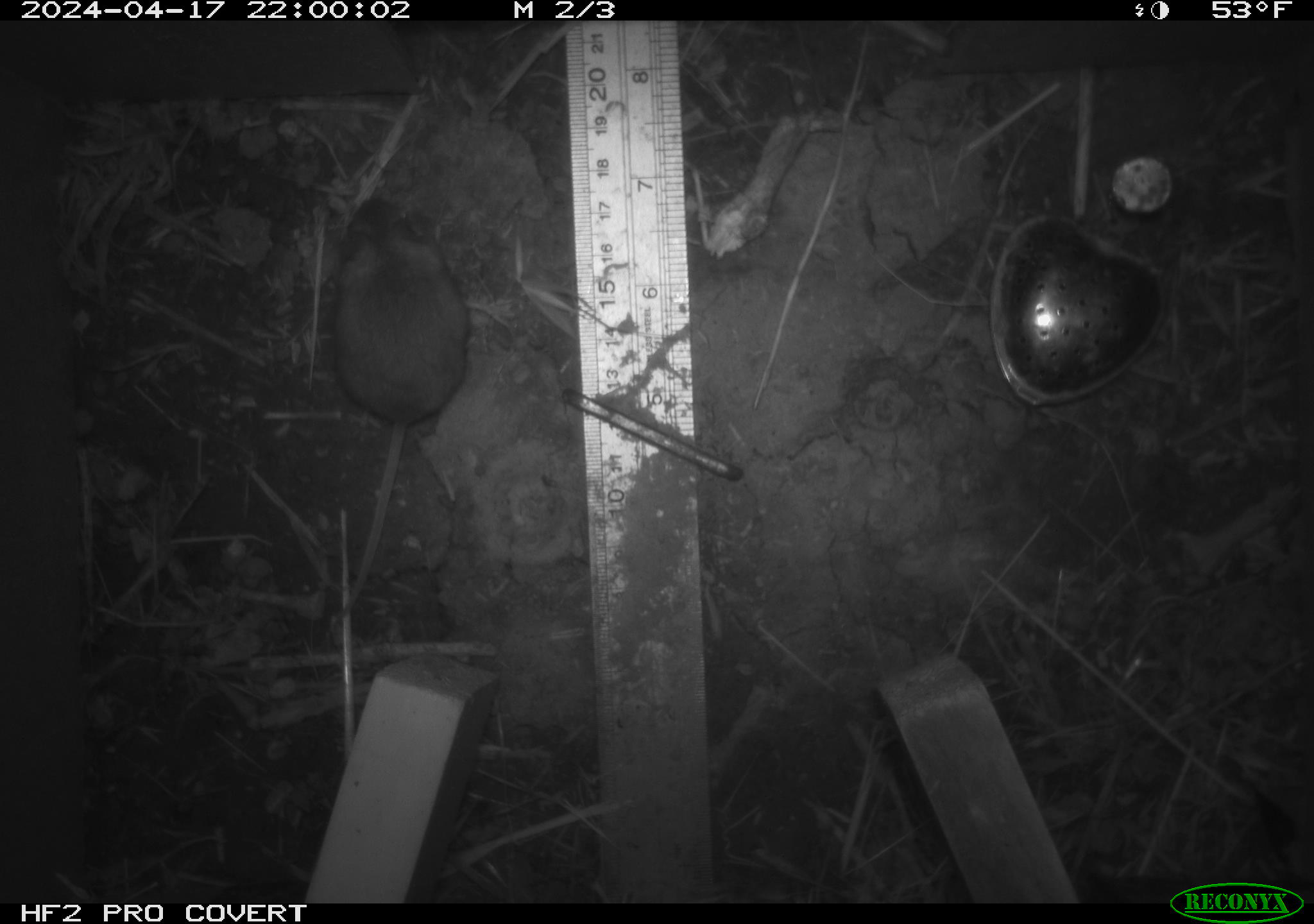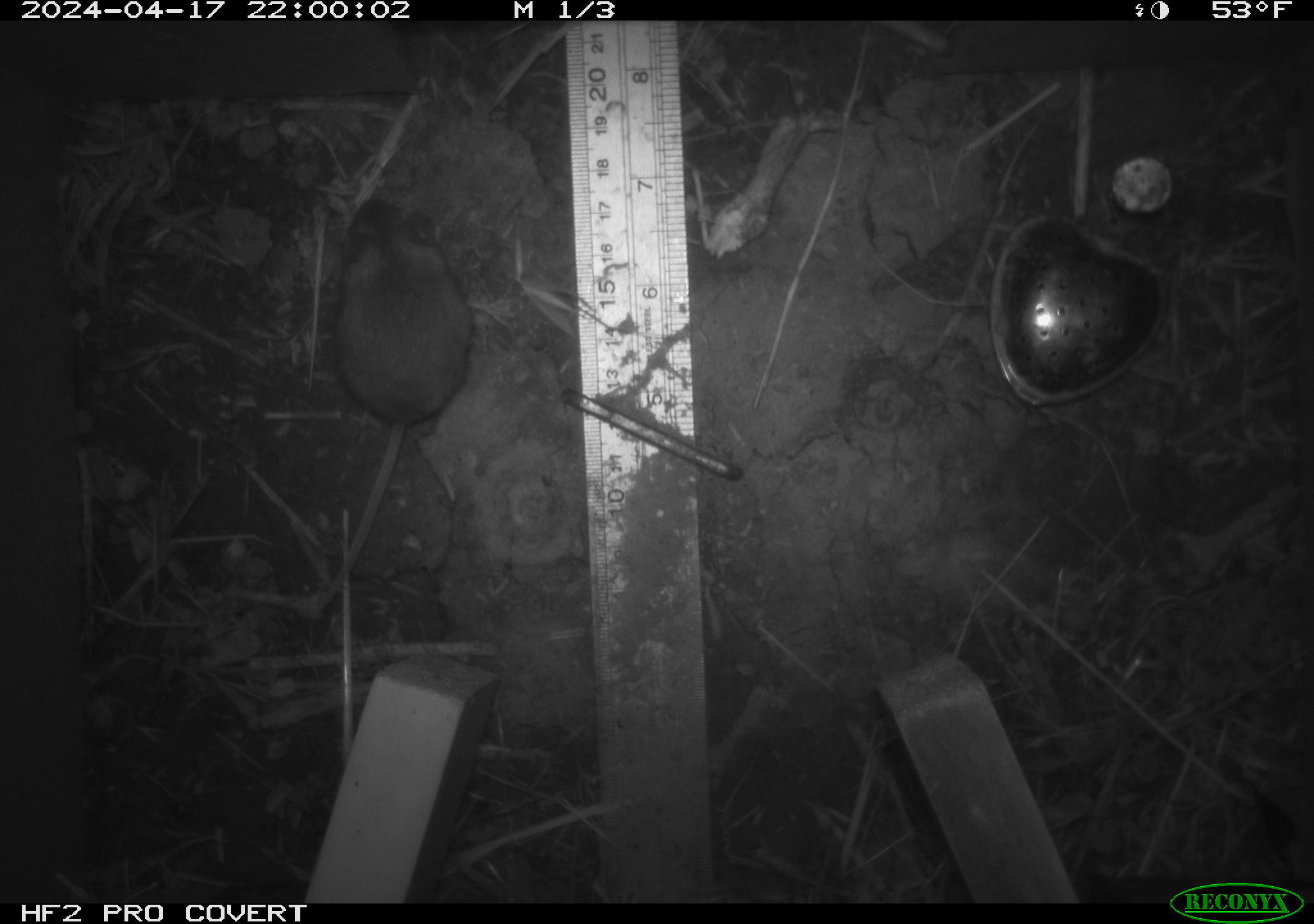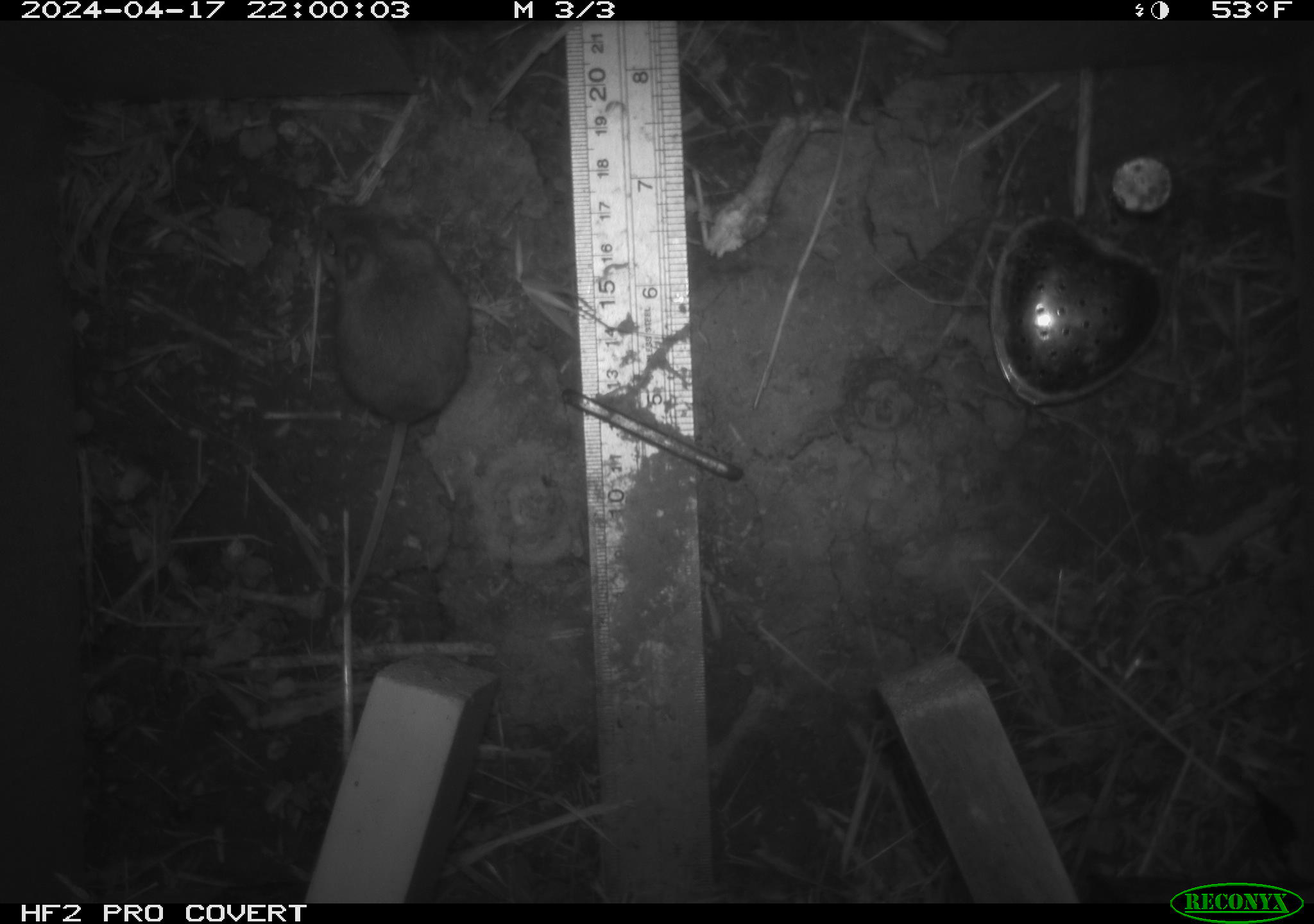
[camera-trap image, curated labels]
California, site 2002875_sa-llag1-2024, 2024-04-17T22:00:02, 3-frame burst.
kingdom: Animalia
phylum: Chordata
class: Mammalia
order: Rodentia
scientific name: Rodentia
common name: mouse species